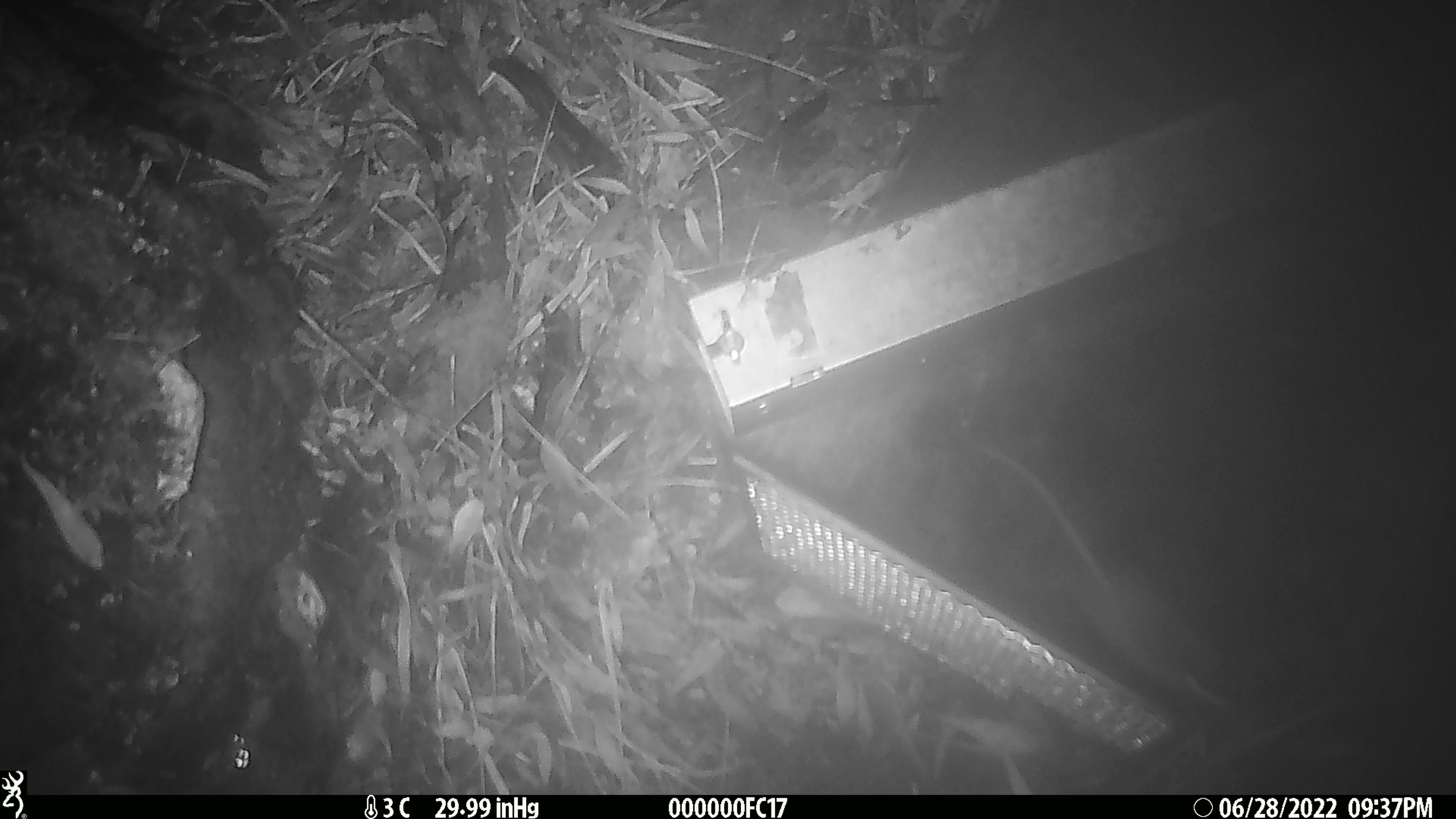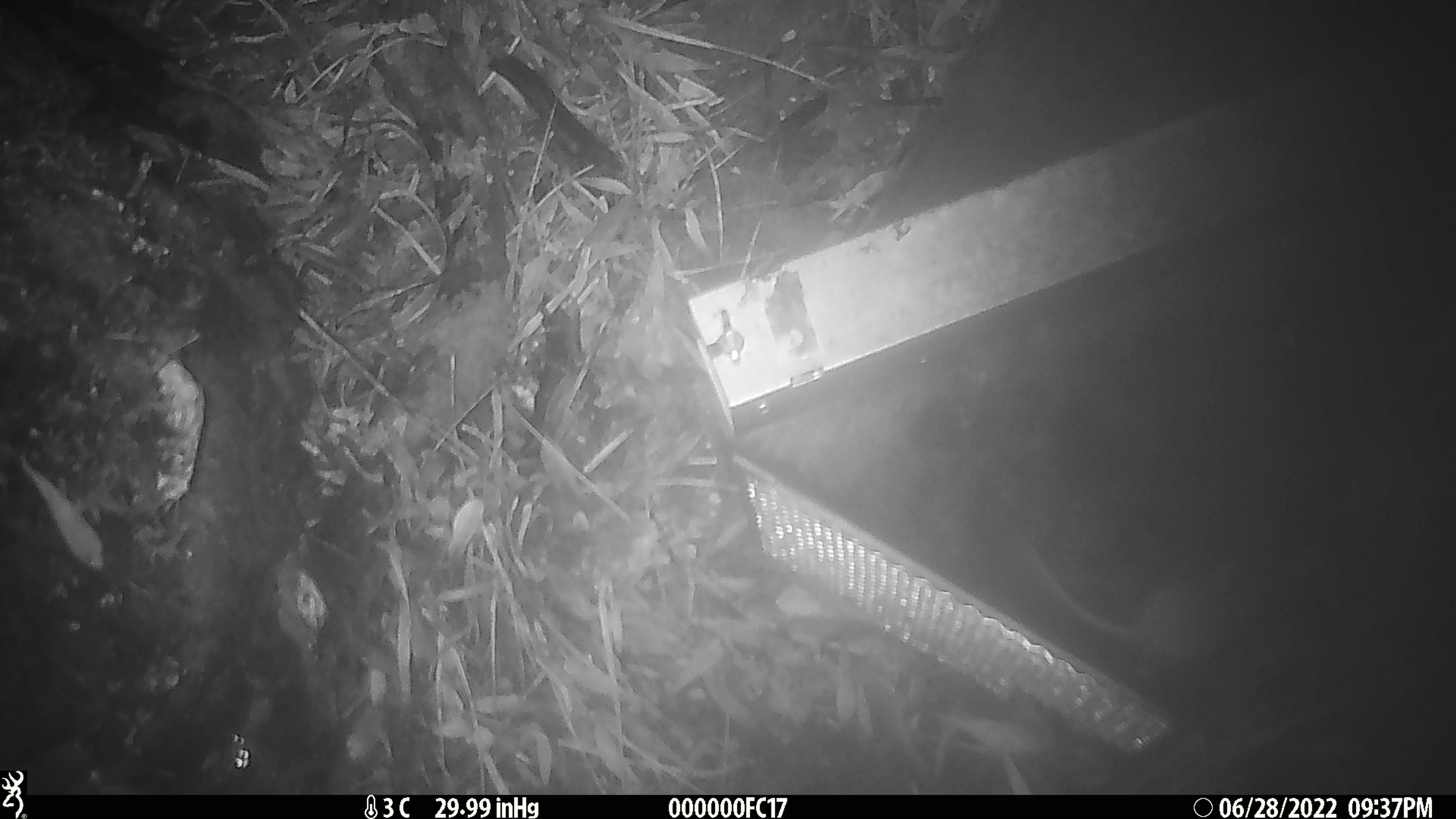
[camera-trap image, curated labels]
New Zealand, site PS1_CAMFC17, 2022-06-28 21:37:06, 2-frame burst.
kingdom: Animalia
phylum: Chordata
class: Mammalia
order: Rodentia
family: Muridae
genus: Mus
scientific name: Mus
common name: mouse